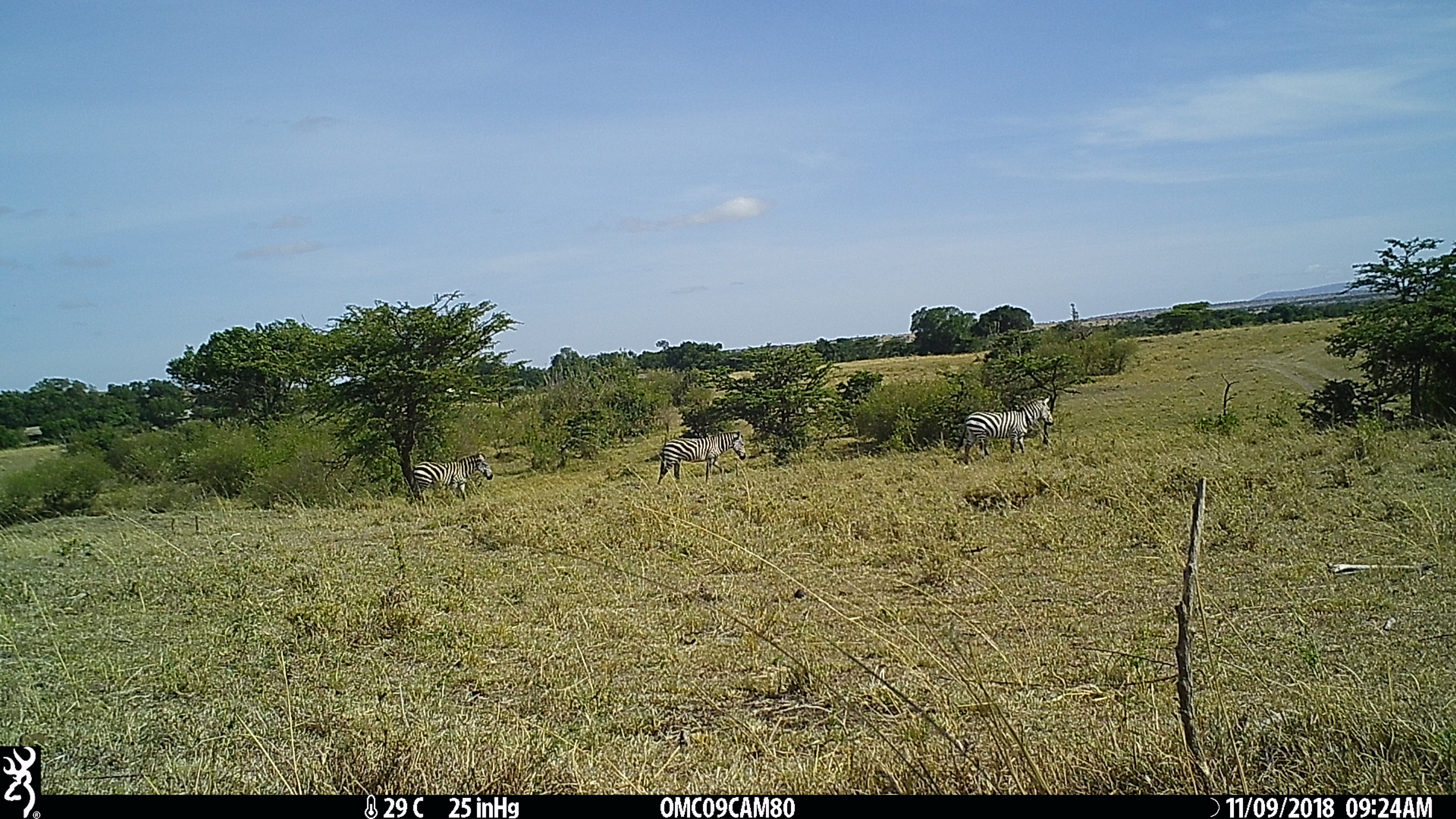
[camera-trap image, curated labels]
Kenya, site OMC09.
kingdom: Animalia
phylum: Chordata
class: Mammalia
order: Perissodactyla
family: Equidae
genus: Equus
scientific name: Equus quagga burchellii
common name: burchell's zebra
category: zebra